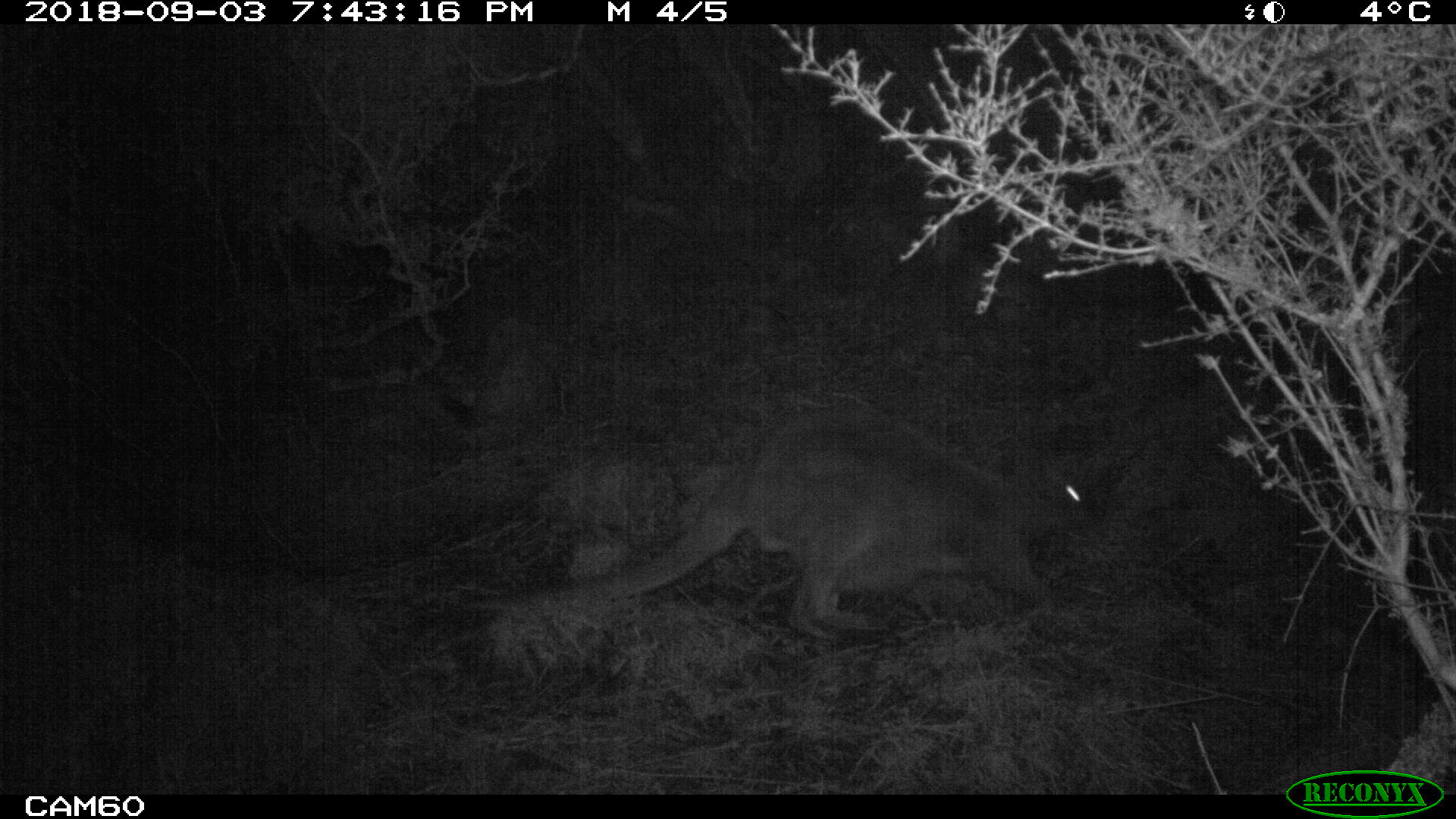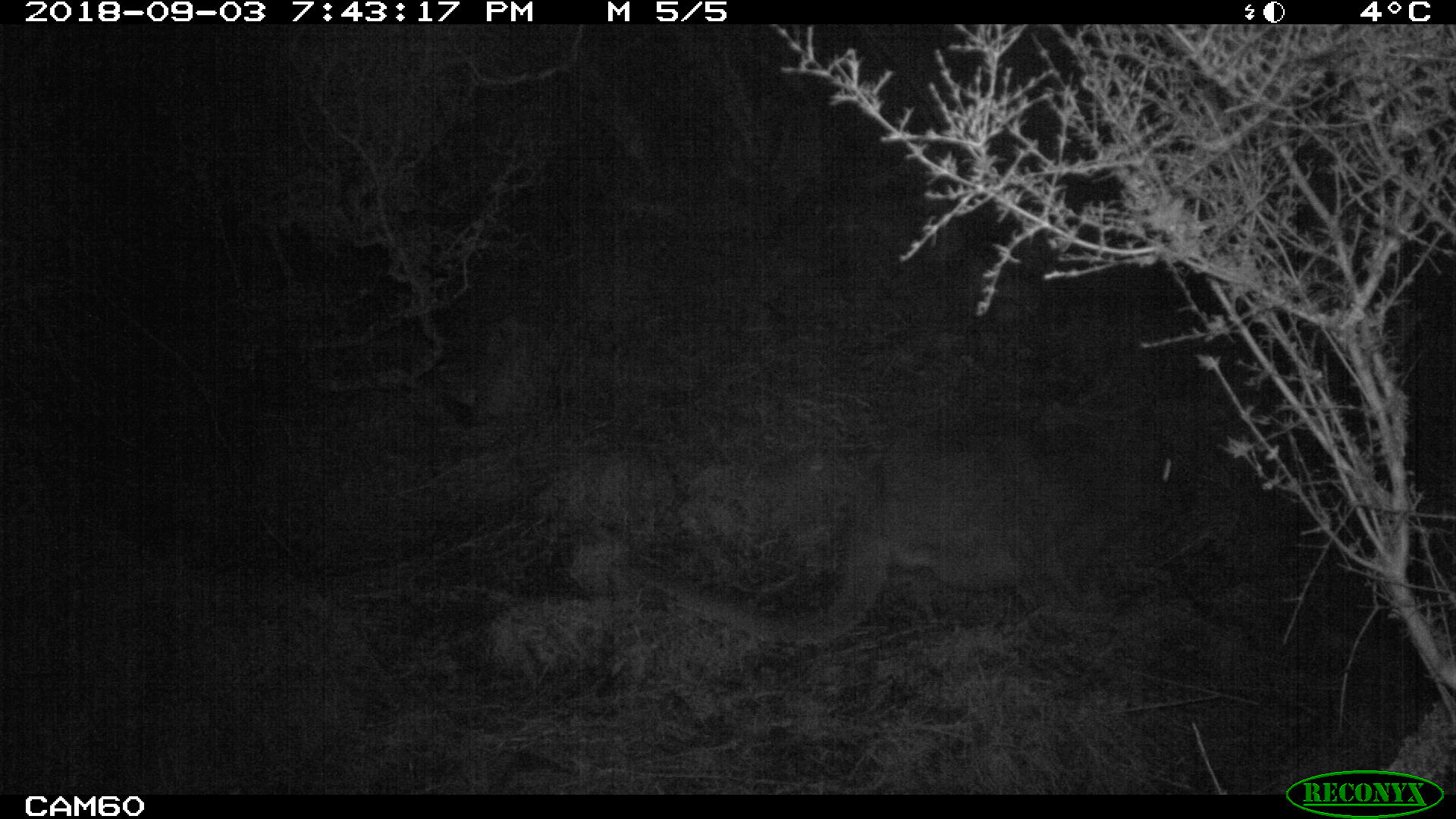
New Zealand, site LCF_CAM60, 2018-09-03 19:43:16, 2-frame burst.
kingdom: Animalia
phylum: Chordata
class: Mammalia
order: Diprotodontia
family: Macropodidae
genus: Notamacropus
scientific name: Notamacropus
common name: wallaby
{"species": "wallaby (Notamacropus)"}